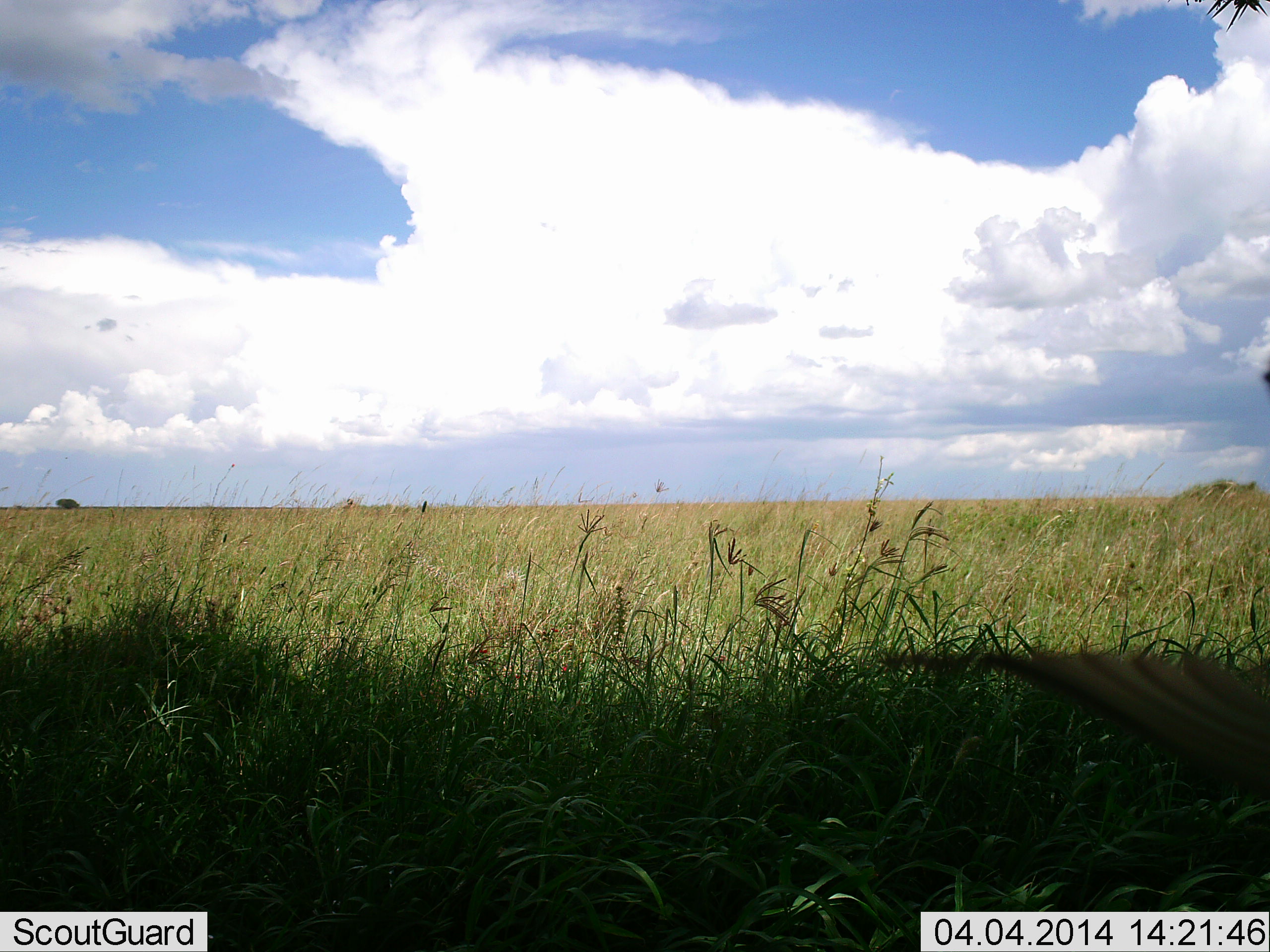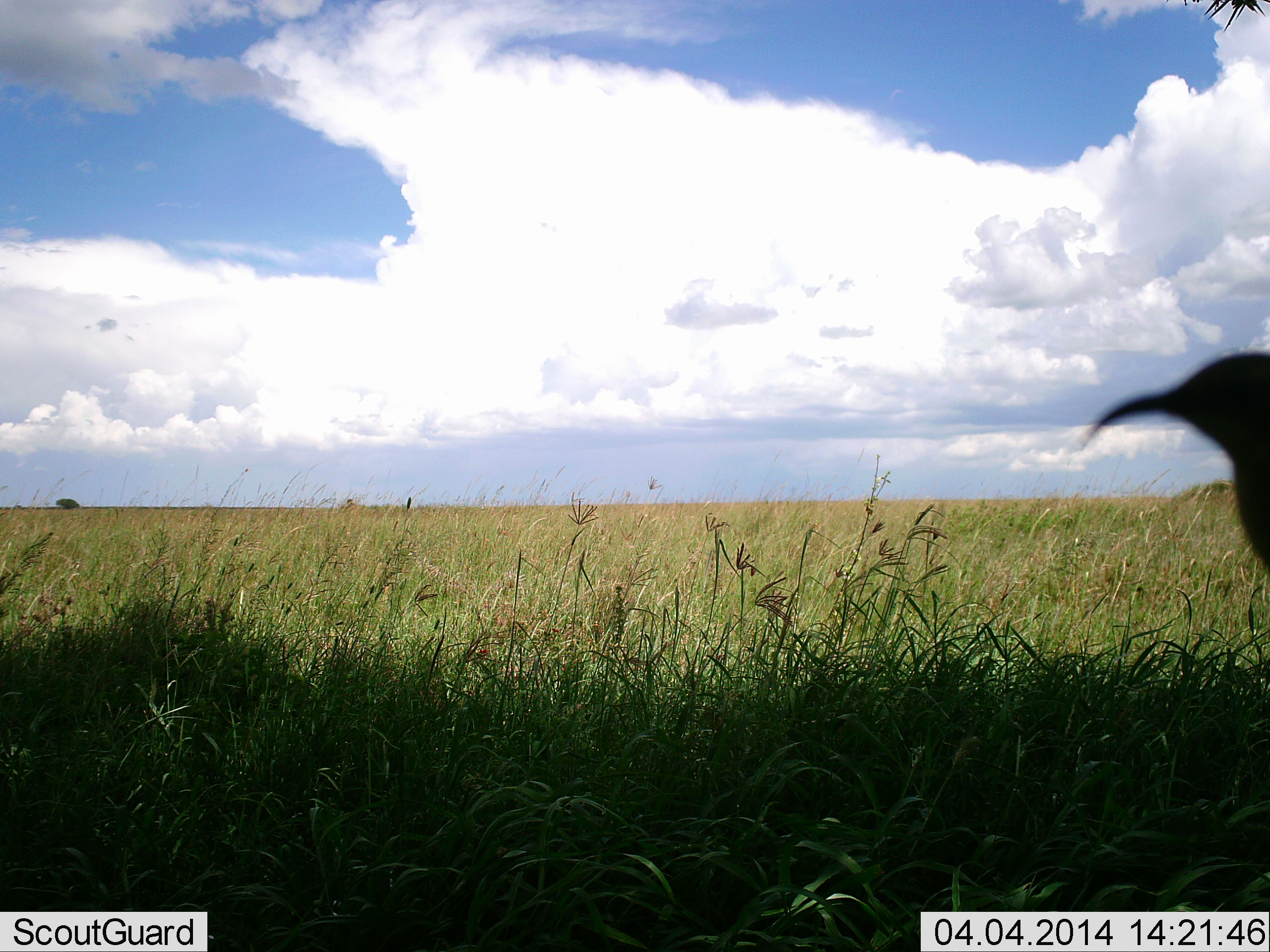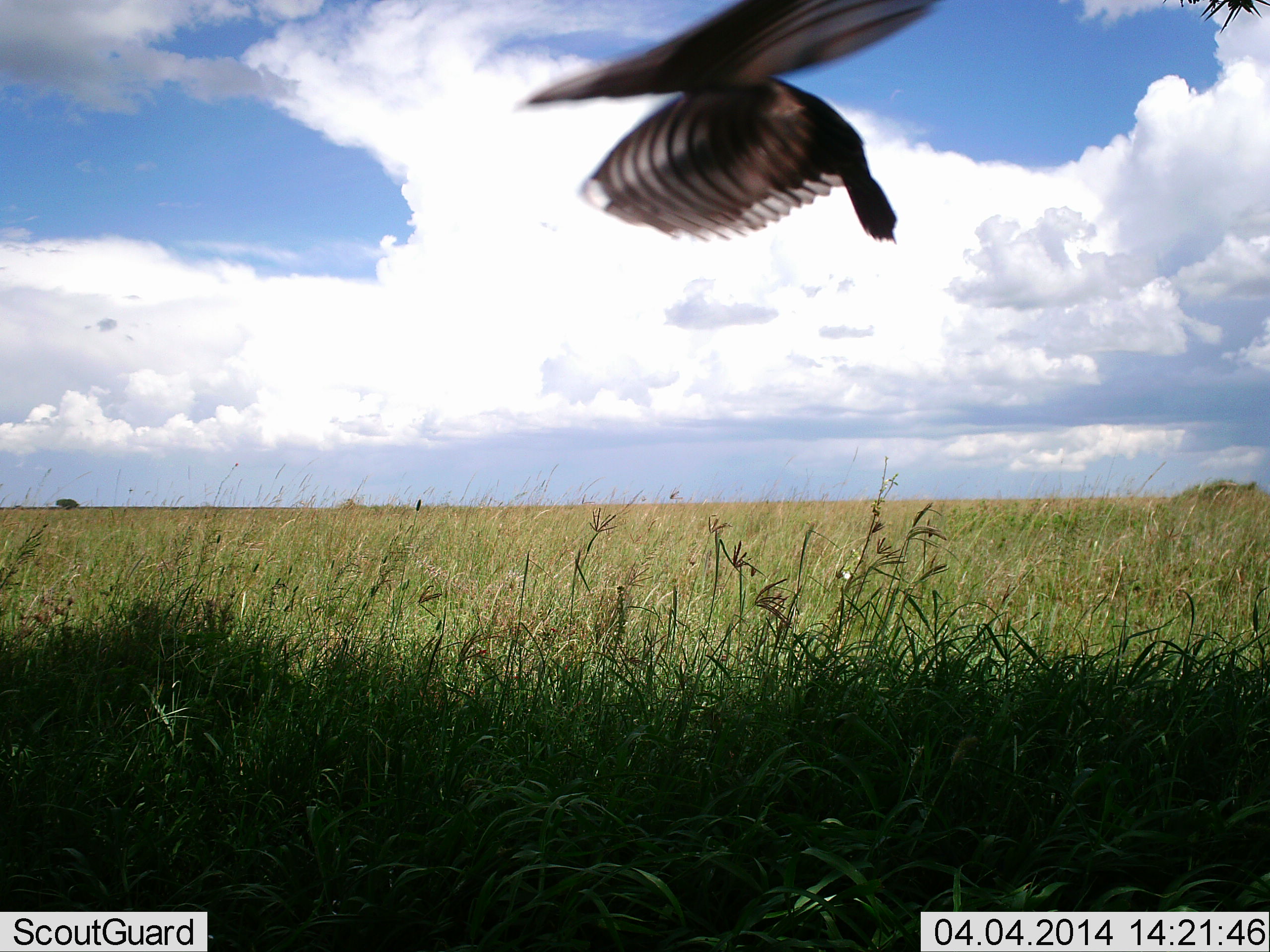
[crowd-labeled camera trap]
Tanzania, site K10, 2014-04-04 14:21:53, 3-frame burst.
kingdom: Animalia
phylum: Chordata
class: Aves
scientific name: Aves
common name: bird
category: otherbird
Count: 1.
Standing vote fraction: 10%.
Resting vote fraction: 0%.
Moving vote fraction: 100%.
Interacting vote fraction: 0%.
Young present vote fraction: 0%.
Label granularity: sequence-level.